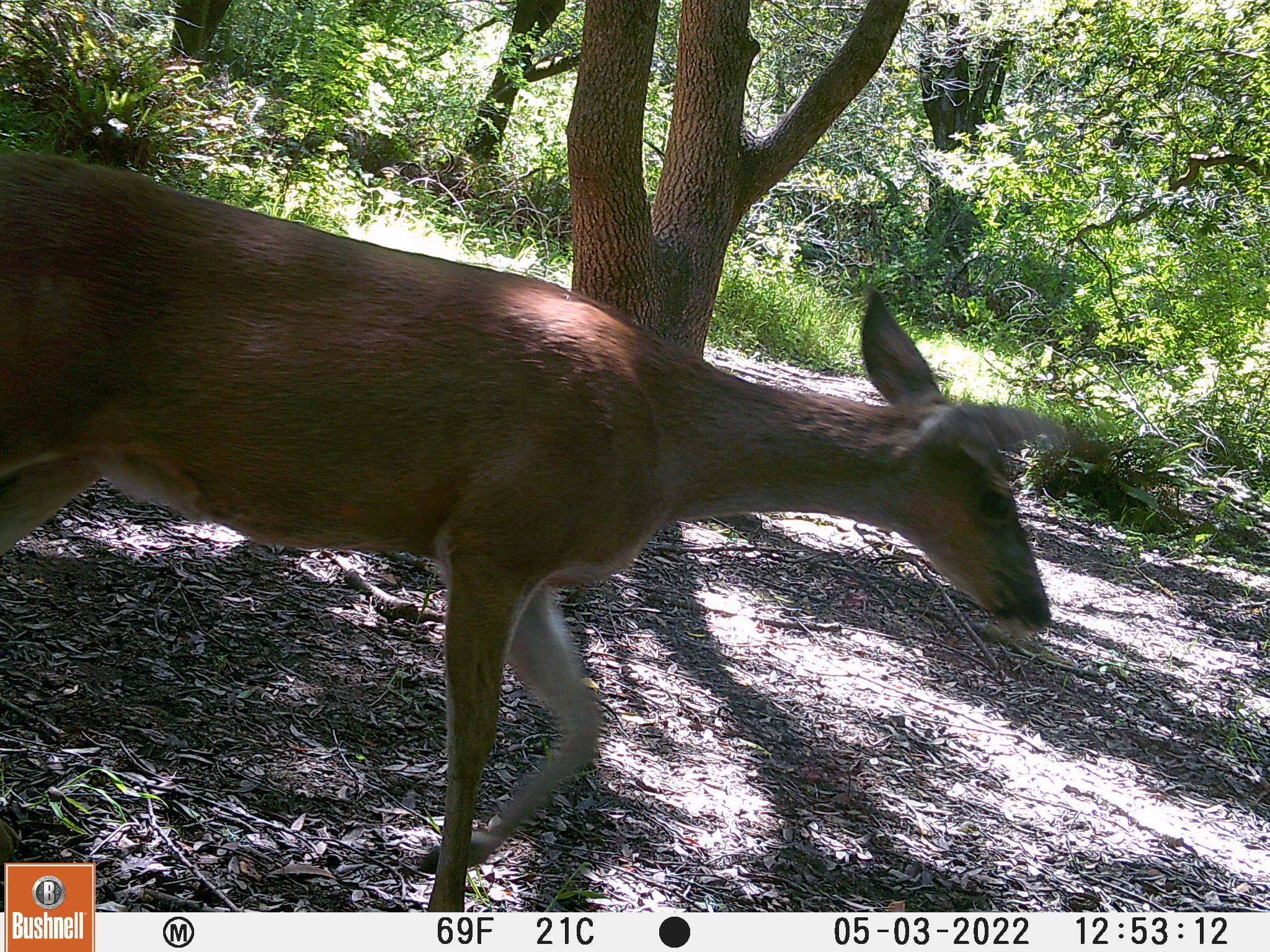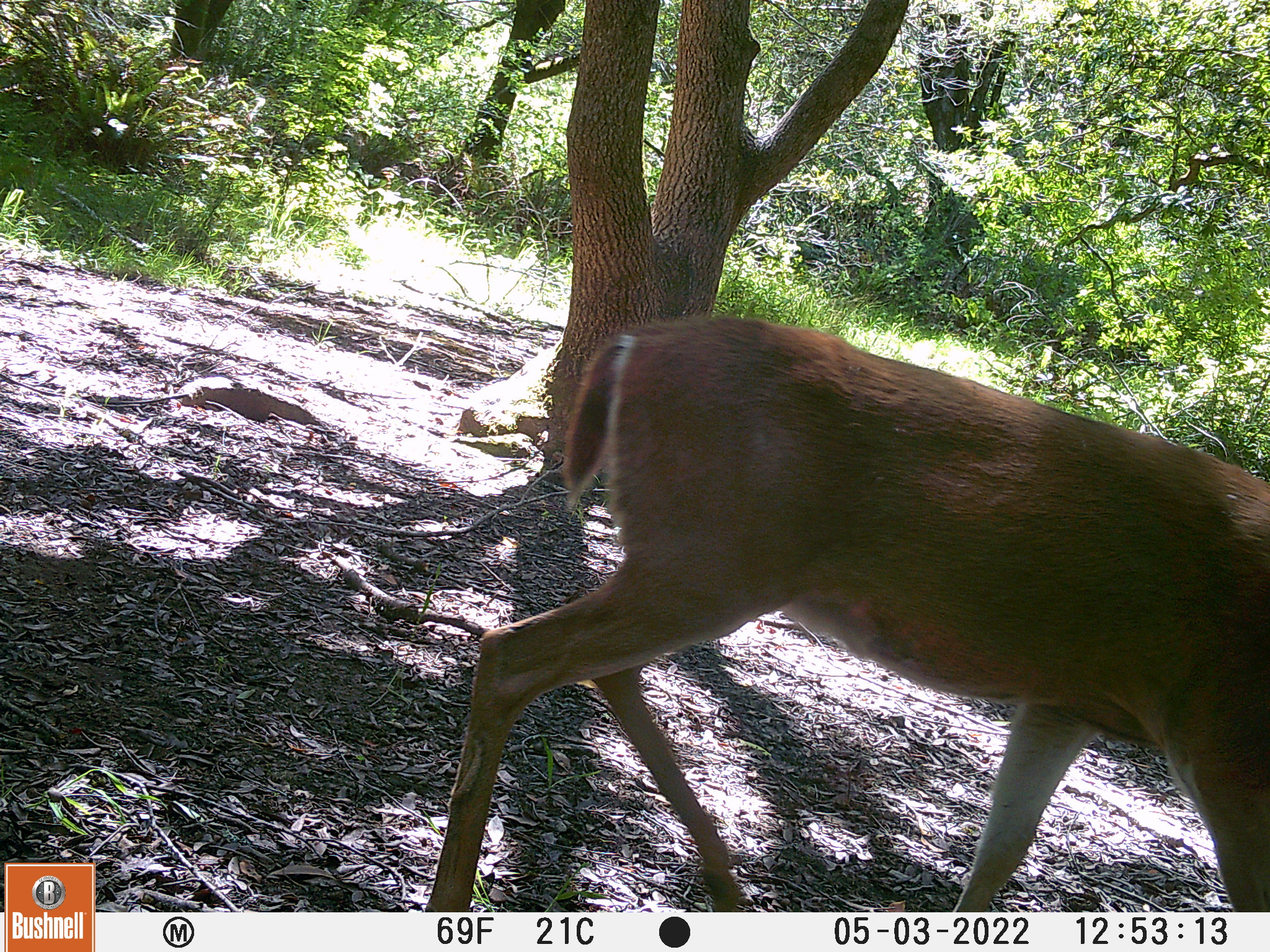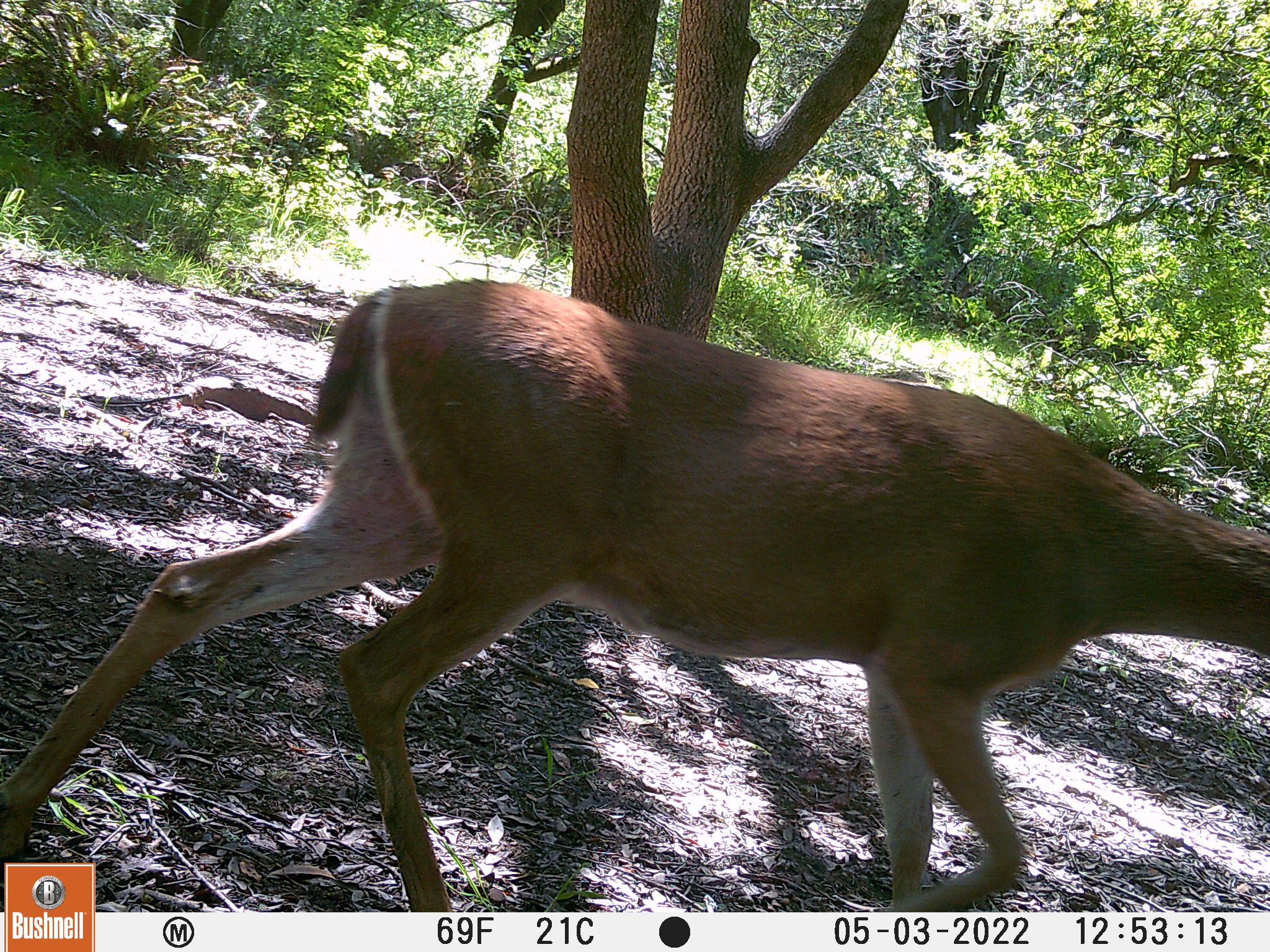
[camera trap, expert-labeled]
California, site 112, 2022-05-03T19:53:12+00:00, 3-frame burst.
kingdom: Animalia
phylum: Chordata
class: Mammalia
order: Artiodactyla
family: Cervidae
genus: Odocoileus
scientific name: Odocoileus hemionus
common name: mule deer